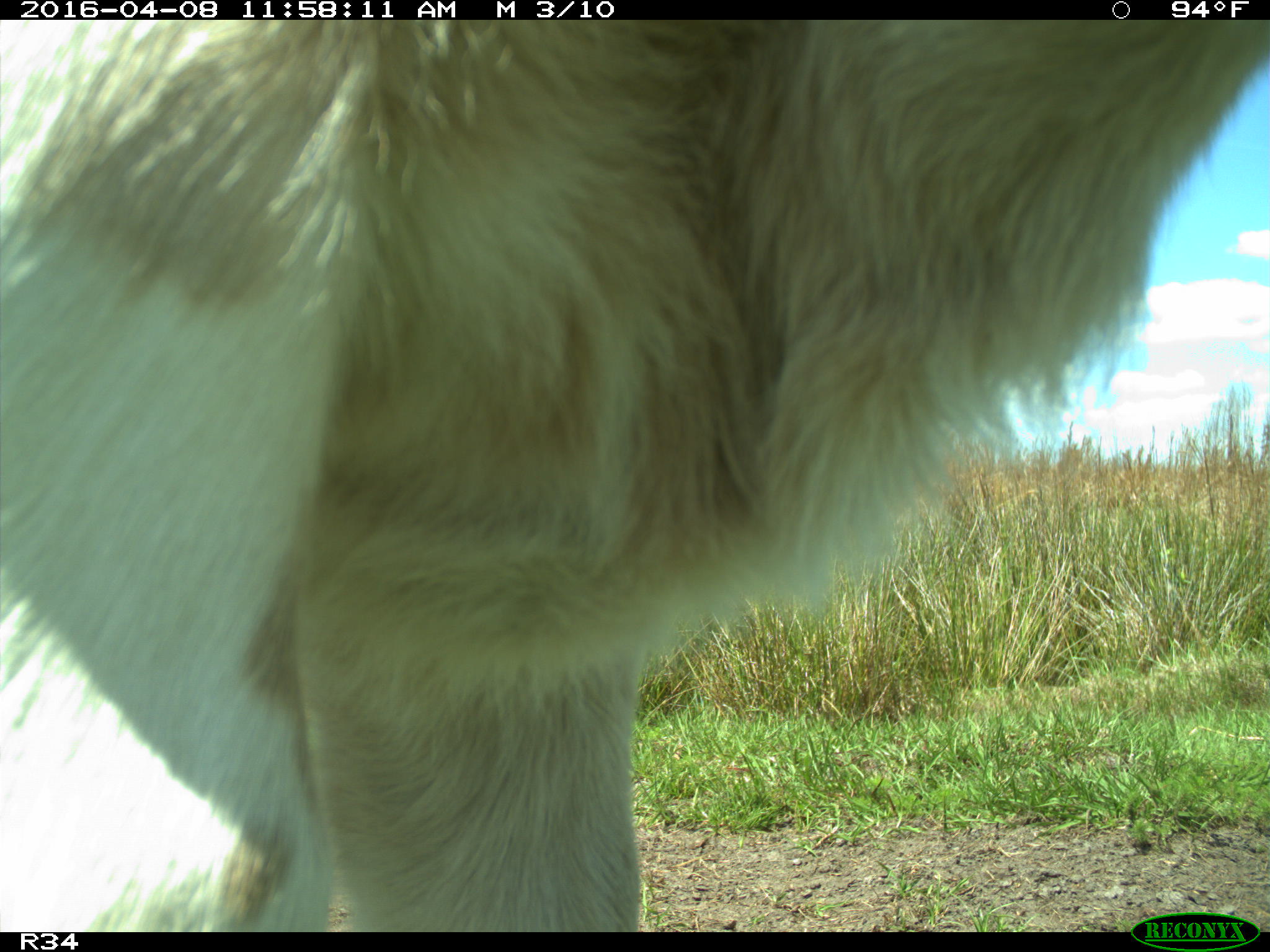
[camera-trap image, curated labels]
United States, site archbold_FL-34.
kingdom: Animalia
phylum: Chordata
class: Mammalia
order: Artiodactyla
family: Bovidae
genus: Bos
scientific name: Bos taurus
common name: domestic cow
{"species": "Bos taurus (domestic cow)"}